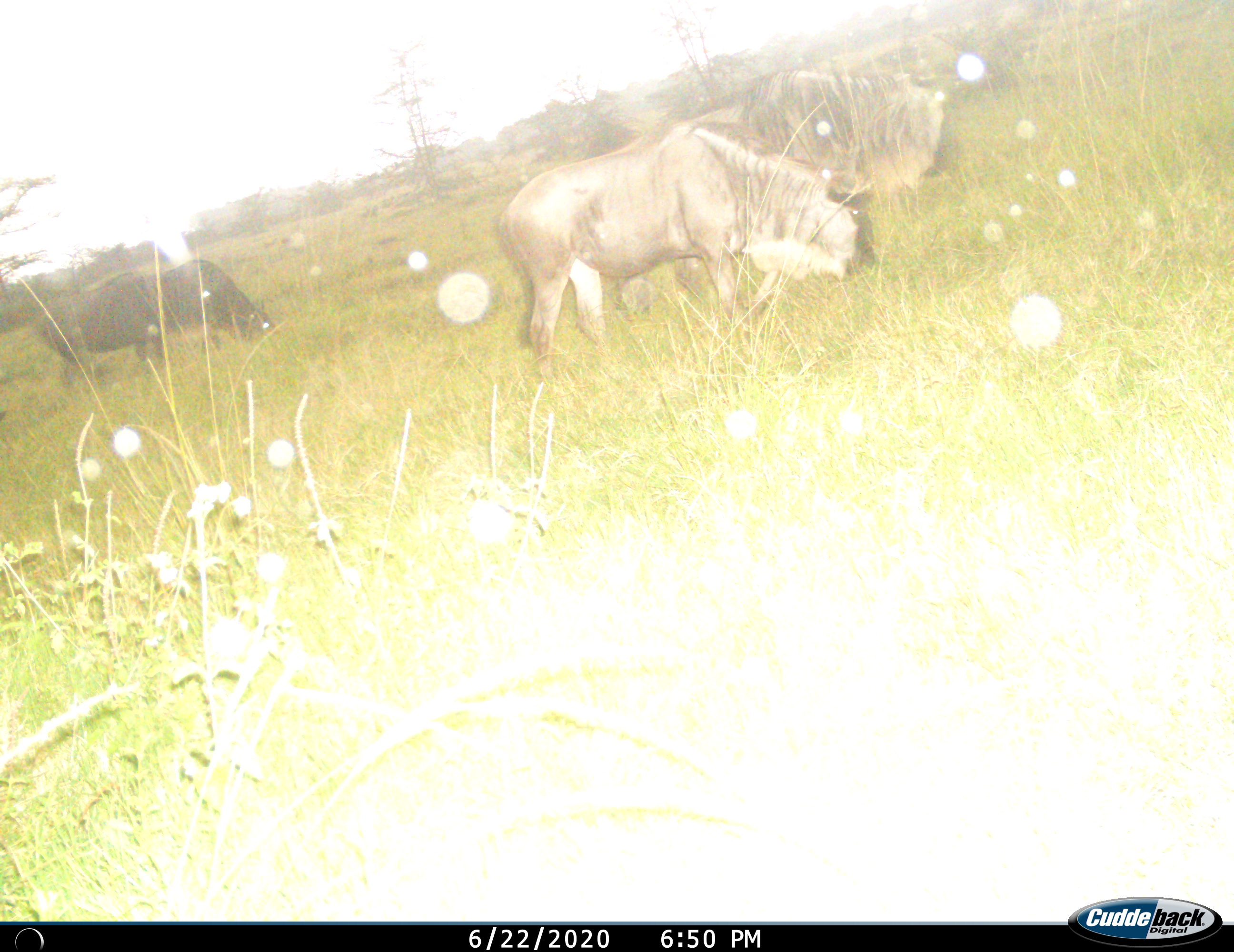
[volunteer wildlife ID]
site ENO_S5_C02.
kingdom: Animalia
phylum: Chordata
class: Mammalia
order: Artiodactyla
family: Bovidae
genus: Connochaetes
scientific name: Connochaetes taurinus taurinus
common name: blue wildebeest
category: wildebeestblue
Wildebeestblue (blue wildebeest) (Connochaetes taurinus taurinus), count 3. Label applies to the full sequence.